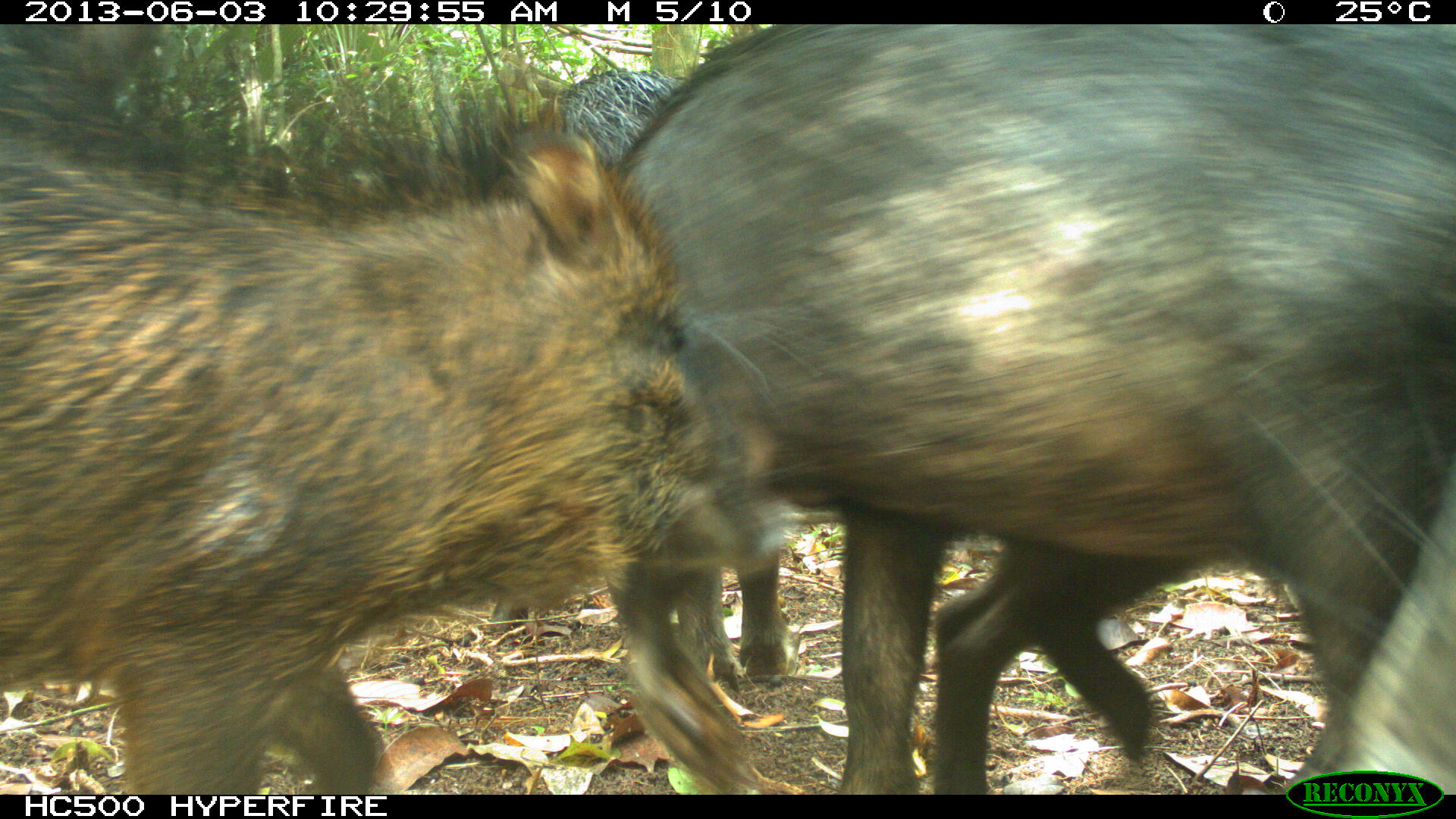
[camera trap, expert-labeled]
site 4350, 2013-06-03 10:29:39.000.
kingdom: Animalia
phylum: Chordata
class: Mammalia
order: Artiodactyla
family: Tayassuidae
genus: Tayassu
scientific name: Tayassu pecari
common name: white-lipped peccary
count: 6